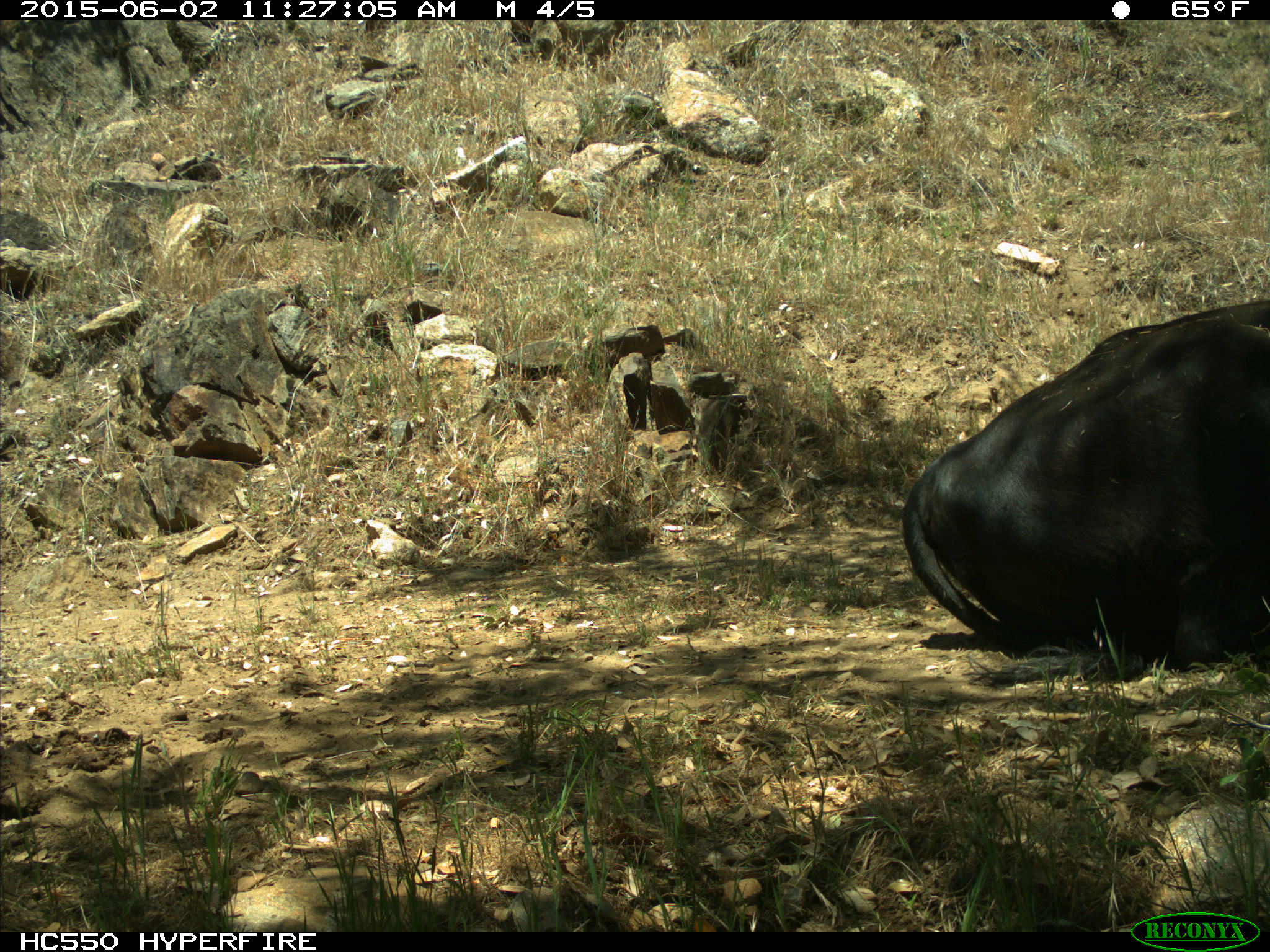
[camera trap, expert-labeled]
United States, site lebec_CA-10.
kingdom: Animalia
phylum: Chordata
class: Mammalia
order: Artiodactyla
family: Bovidae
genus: Bos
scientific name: Bos taurus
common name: domestic cow